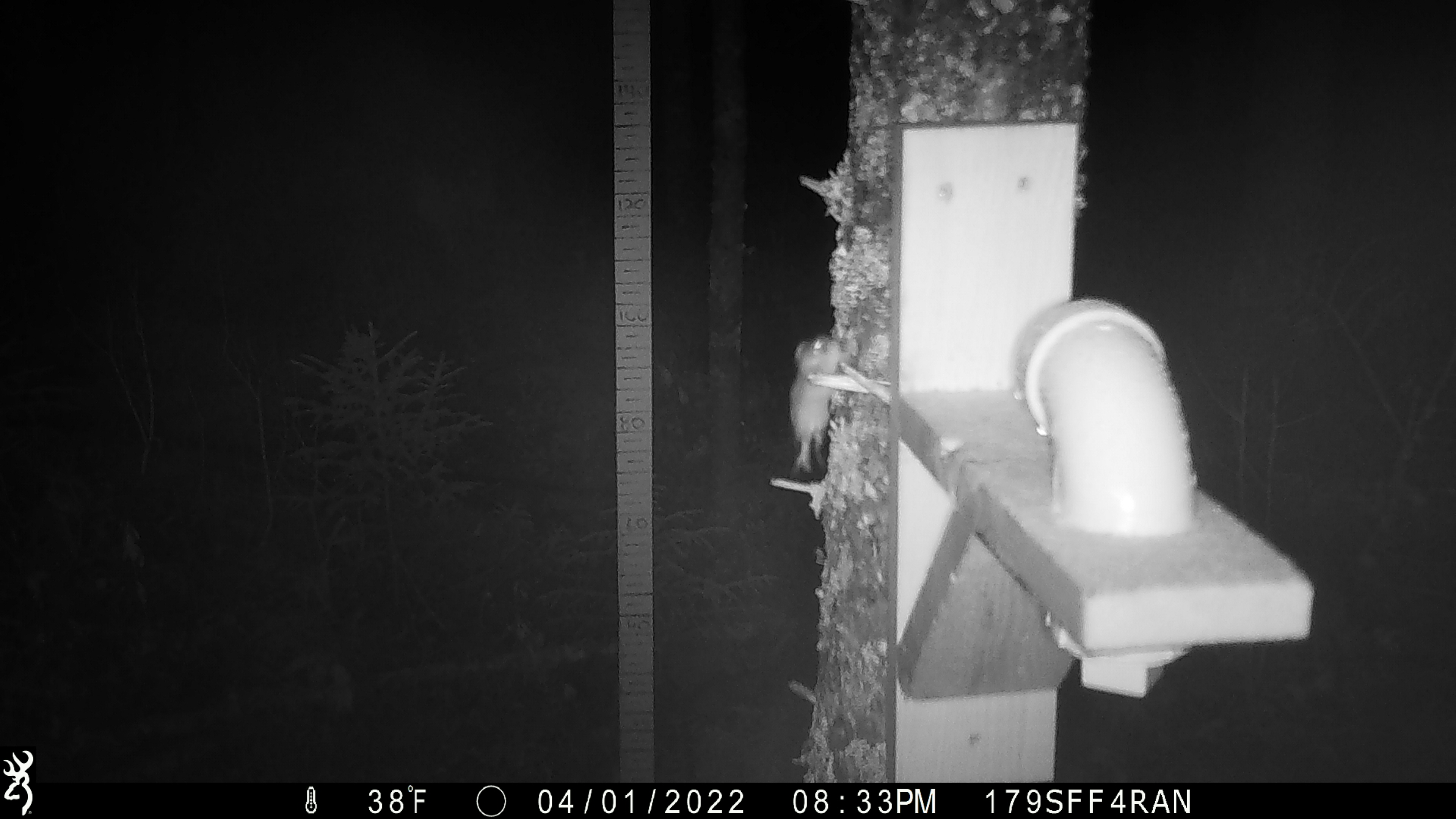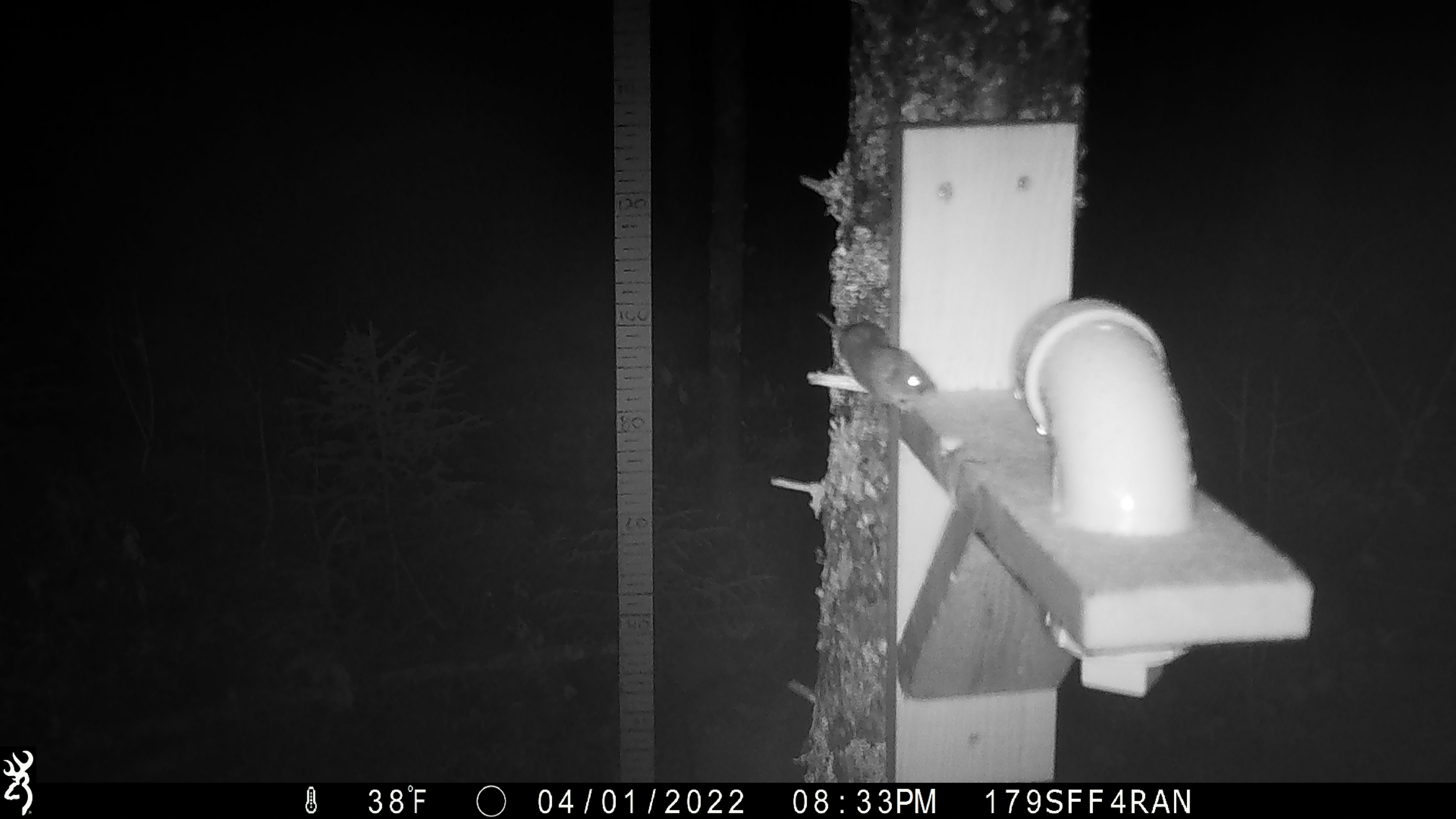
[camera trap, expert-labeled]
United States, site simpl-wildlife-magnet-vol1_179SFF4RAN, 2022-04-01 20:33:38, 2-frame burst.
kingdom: Animalia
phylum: Chordata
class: Mammalia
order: Rodentia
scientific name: Rodentia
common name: mouse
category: mouse sp.